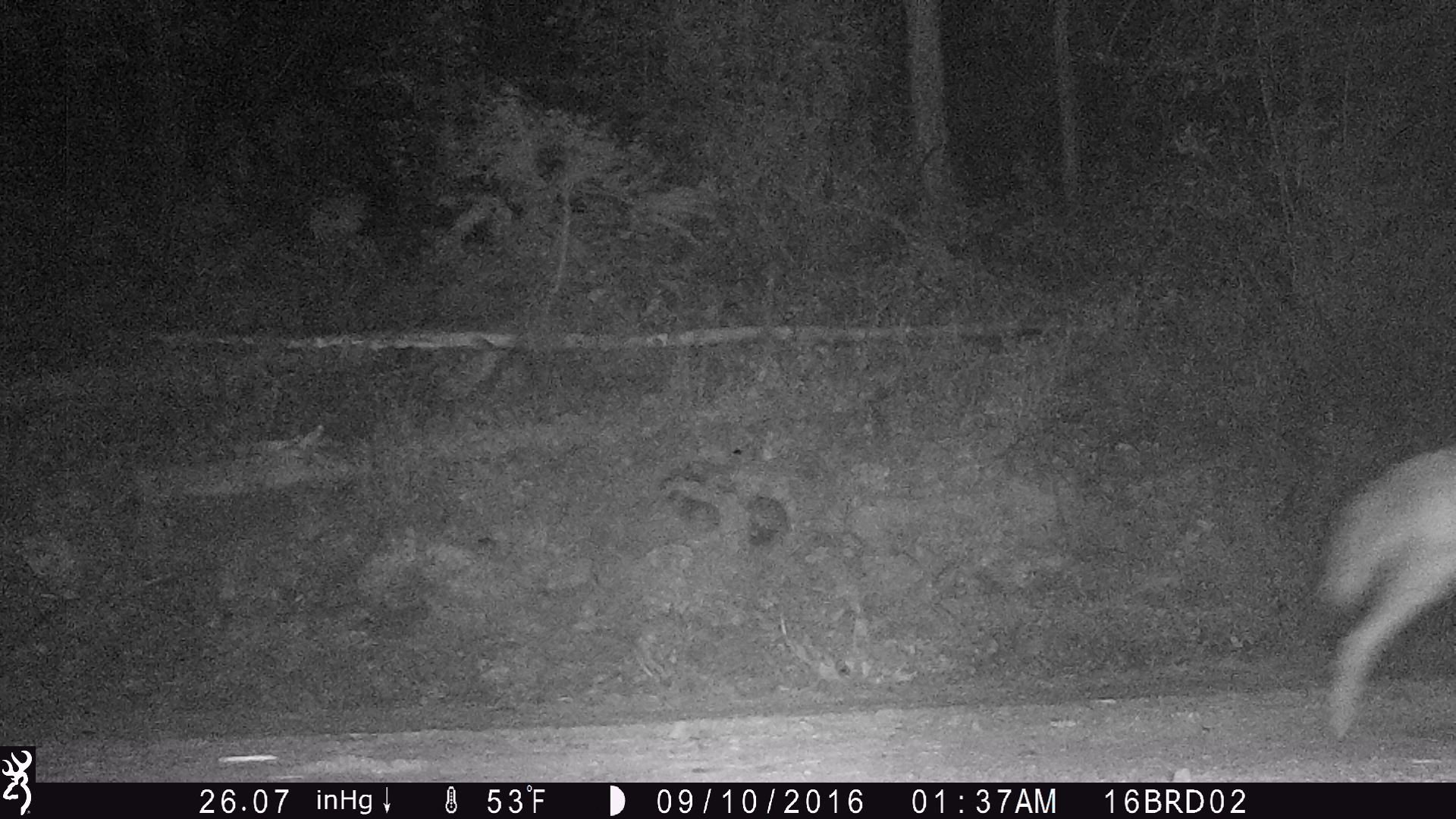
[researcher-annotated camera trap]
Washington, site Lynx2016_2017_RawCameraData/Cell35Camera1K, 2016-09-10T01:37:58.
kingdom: Animalia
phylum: Chordata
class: Mammalia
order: Carnivora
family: Canidae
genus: Canis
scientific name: Canis latrans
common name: coyote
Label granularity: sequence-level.